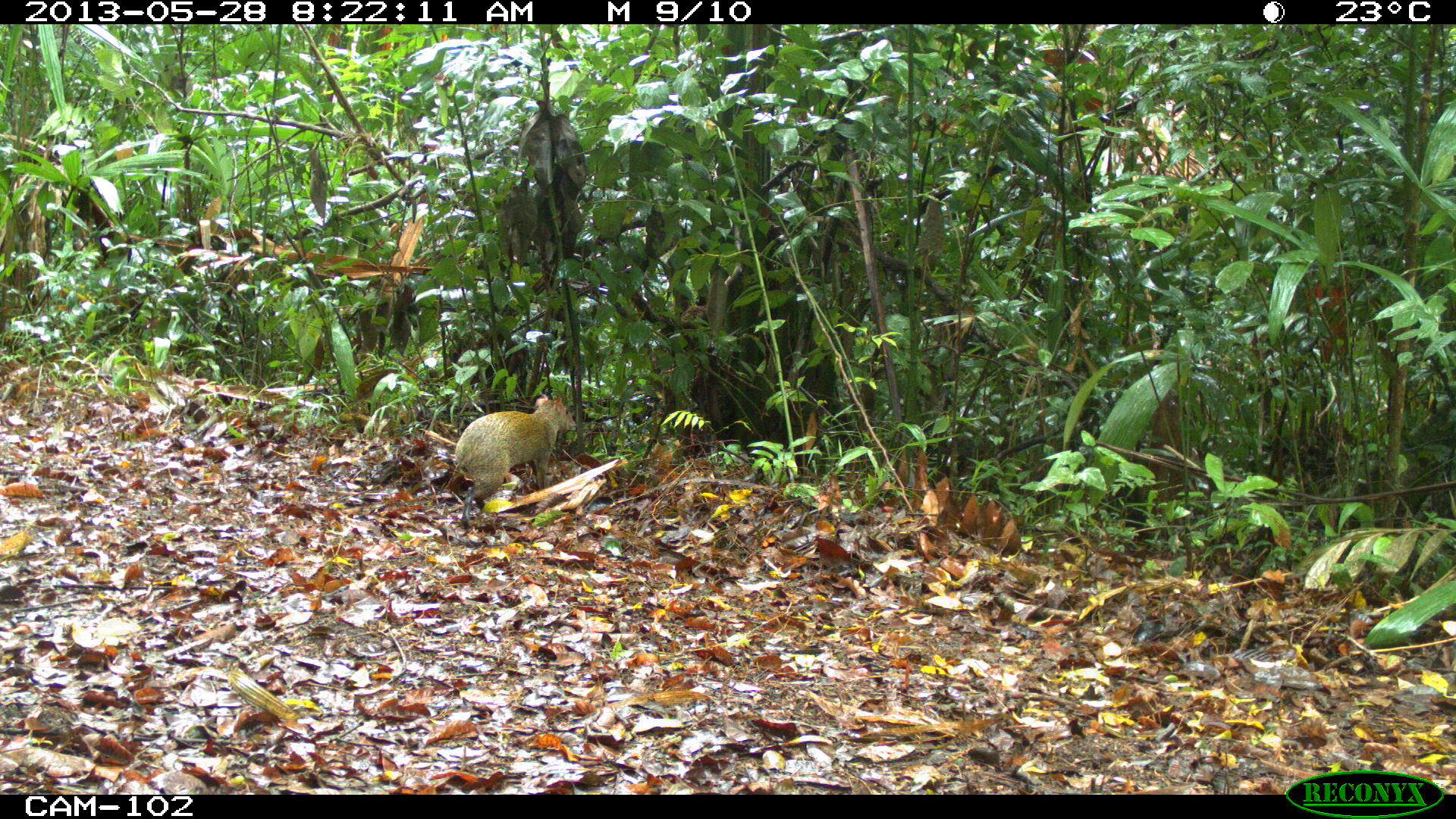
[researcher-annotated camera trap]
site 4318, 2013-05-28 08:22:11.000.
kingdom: Animalia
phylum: Chordata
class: Mammalia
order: Rodentia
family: Dasyproctidae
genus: Dasyprocta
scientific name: Dasyprocta punctata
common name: central american agouti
Dasyprocta punctata (central american agouti), count 1.